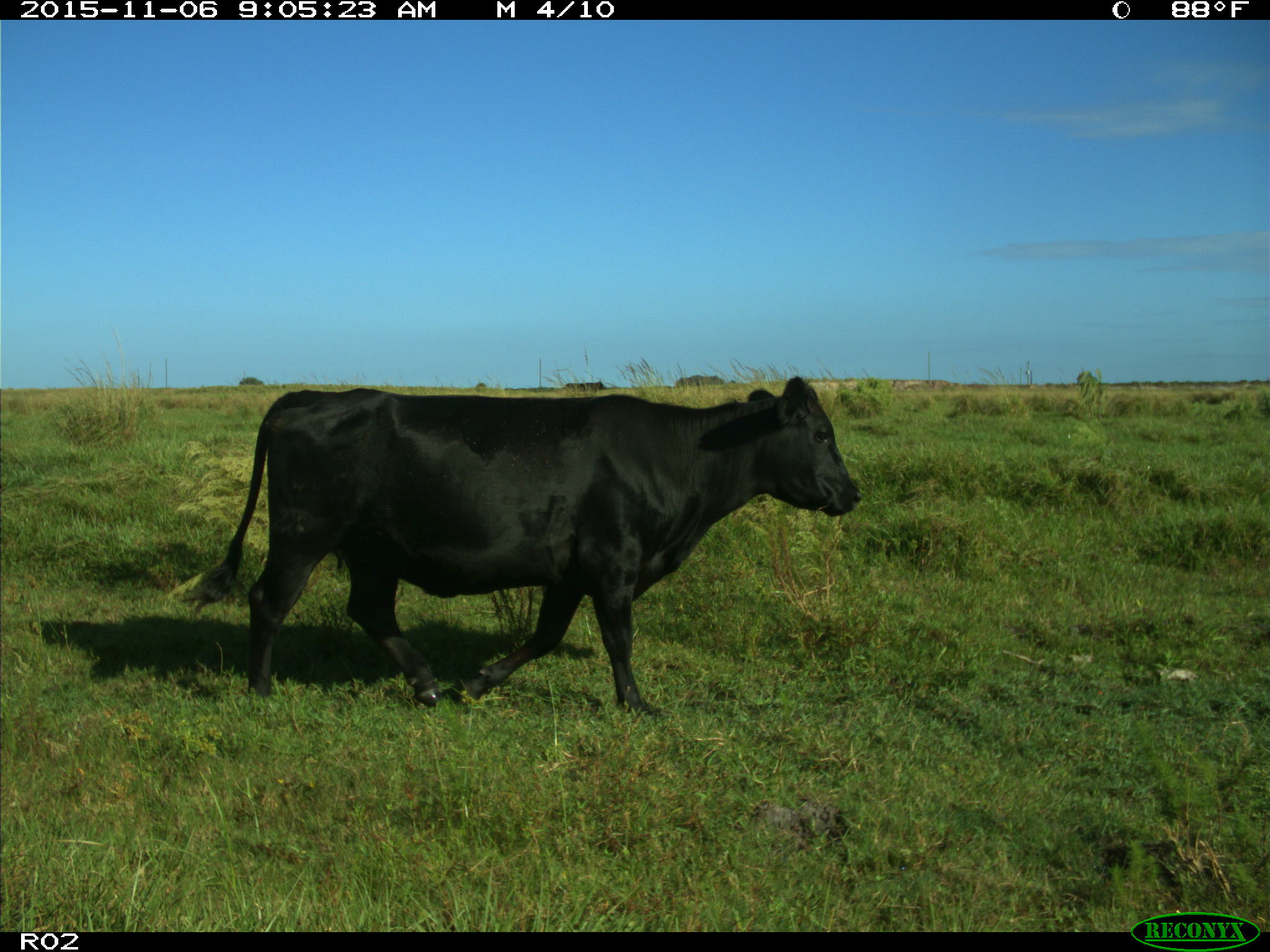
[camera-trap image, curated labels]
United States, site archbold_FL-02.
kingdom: Animalia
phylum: Chordata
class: Mammalia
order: Artiodactyla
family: Bovidae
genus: Bos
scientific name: Bos taurus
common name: domestic cow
Bos taurus (domestic cow).